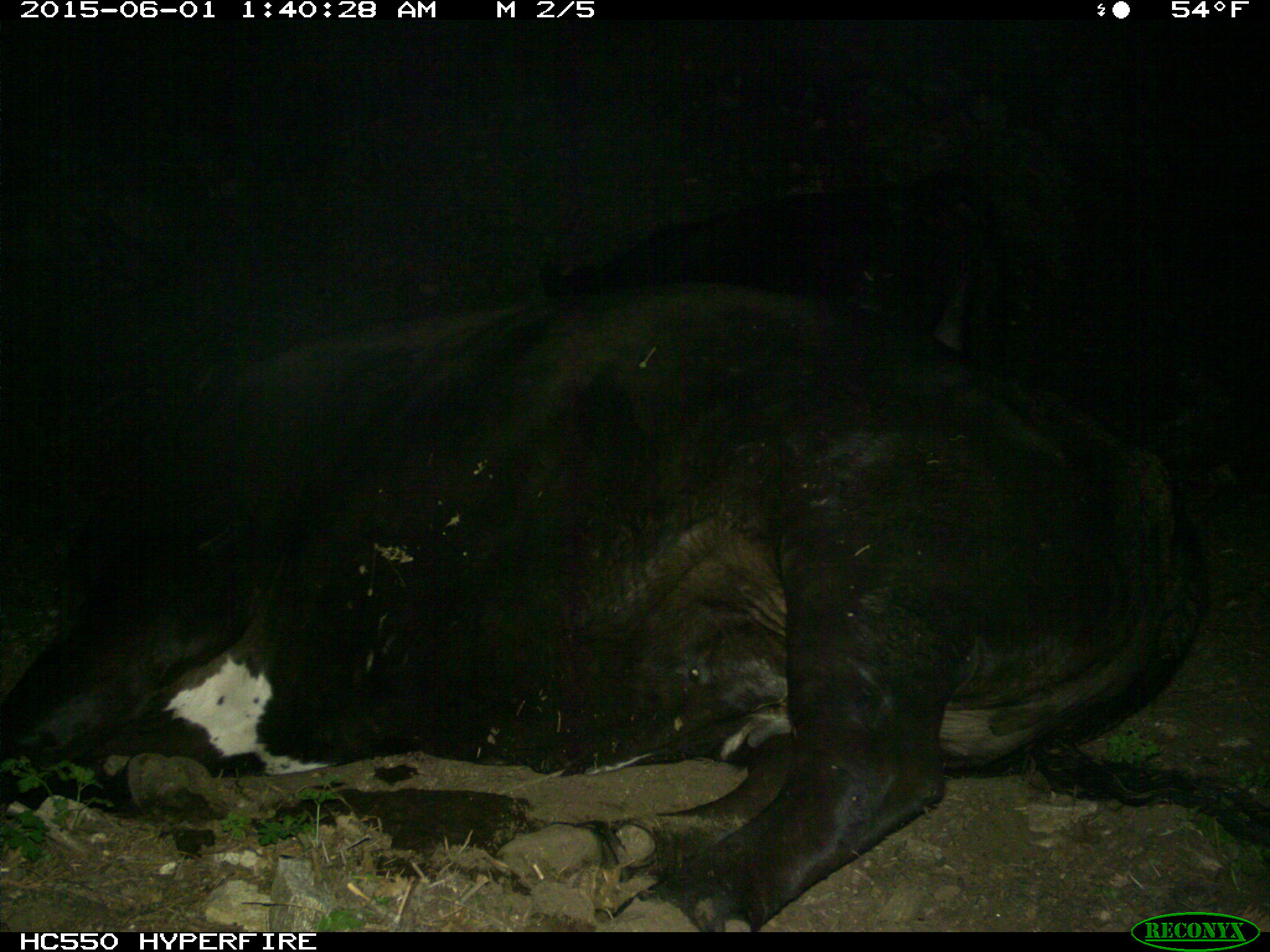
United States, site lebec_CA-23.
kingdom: Animalia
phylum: Chordata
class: Mammalia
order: Artiodactyla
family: Bovidae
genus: Bos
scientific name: Bos taurus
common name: domestic cow